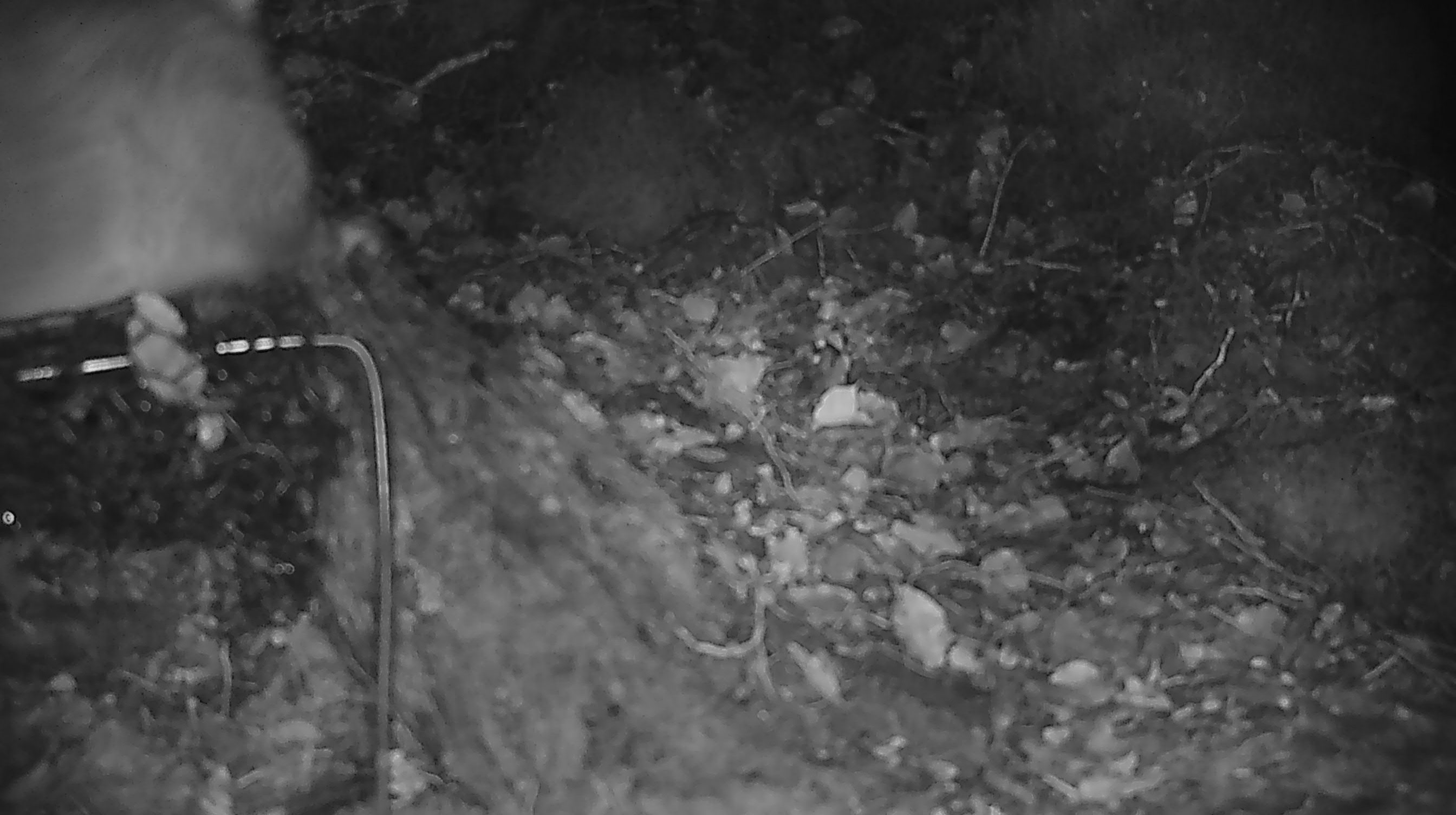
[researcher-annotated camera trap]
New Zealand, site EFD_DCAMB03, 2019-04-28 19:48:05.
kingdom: Animalia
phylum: Chordata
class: Mammalia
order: Diprotodontia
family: Phalangeridae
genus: Trichosurus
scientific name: Trichosurus vulpecula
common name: common brushtail possum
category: possum